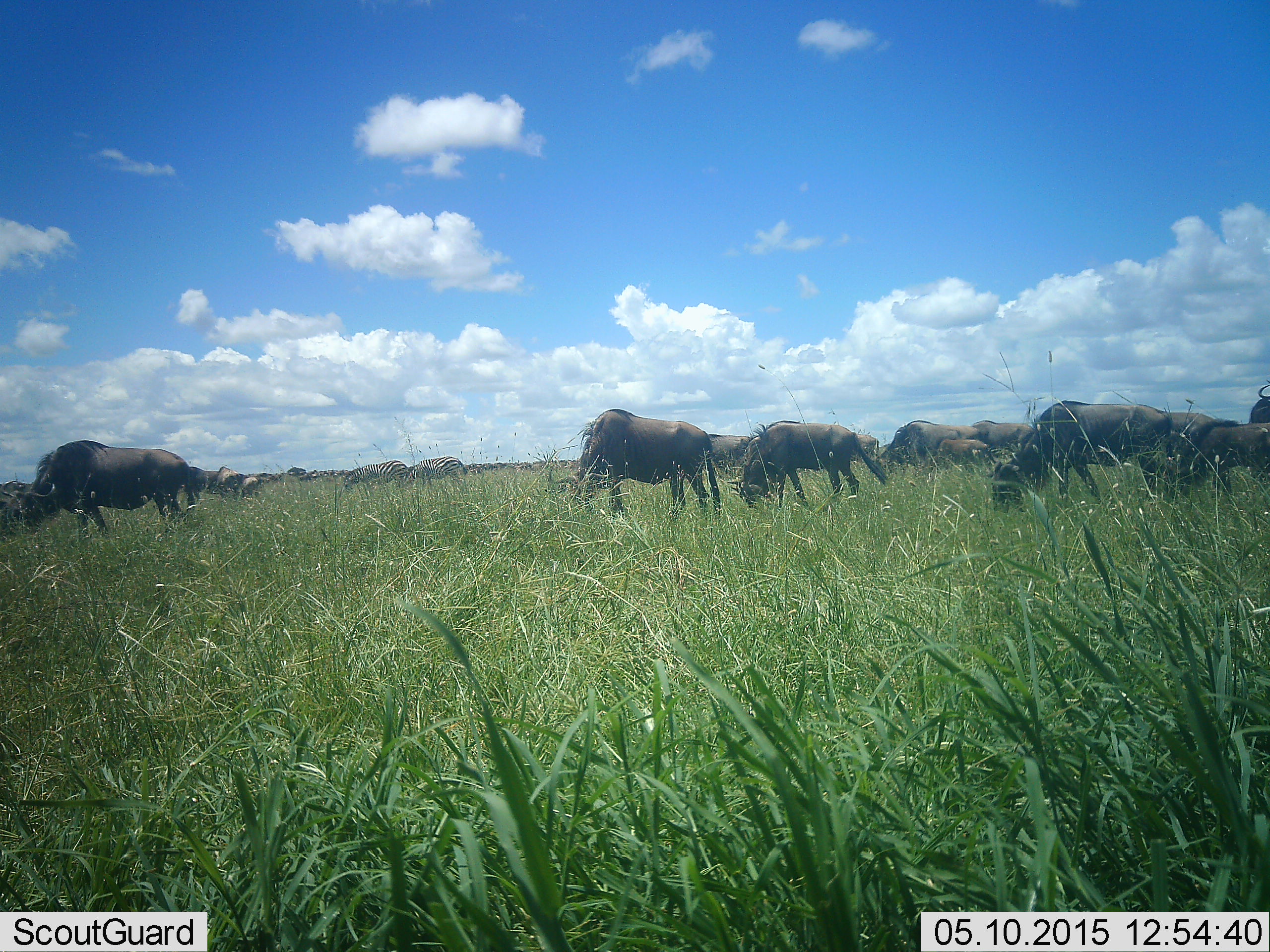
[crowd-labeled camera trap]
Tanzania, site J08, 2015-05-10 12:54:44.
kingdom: Animalia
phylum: Chordata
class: Mammalia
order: Artiodactyla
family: Bovidae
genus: Connochaetes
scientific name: Connochaetes taurinus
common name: blue wildebeest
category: wildebeest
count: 11-50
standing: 36%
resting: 7%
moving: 21%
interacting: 0%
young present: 0%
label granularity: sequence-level